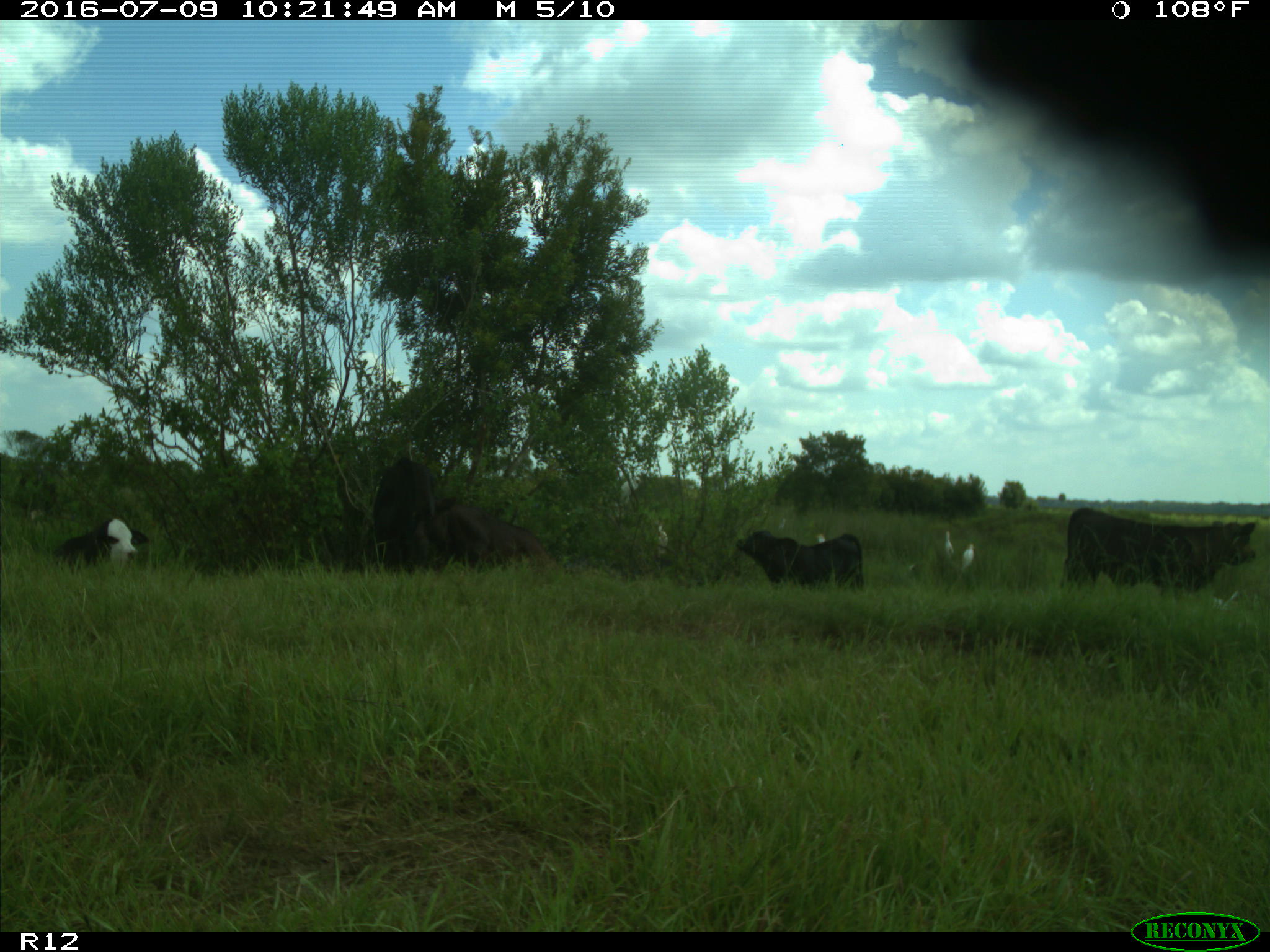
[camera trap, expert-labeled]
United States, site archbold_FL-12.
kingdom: Animalia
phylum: Chordata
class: Mammalia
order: Artiodactyla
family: Bovidae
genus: Bos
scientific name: Bos taurus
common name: domestic cow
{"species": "Bos taurus (domestic cow)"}